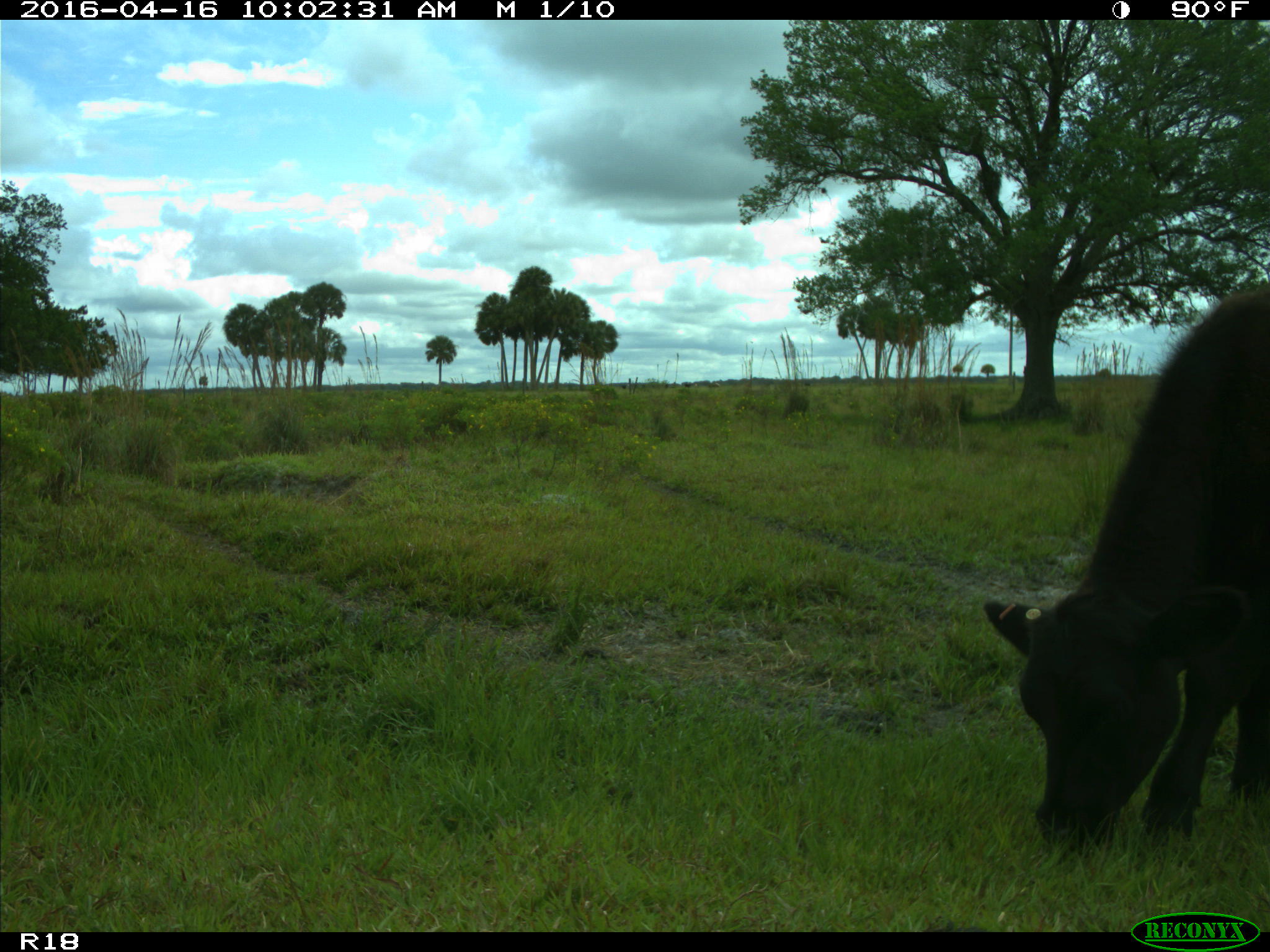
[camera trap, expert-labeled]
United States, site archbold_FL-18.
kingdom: Animalia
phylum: Chordata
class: Mammalia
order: Artiodactyla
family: Bovidae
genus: Bos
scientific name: Bos taurus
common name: domestic cow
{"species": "Bos taurus (domestic cow)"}